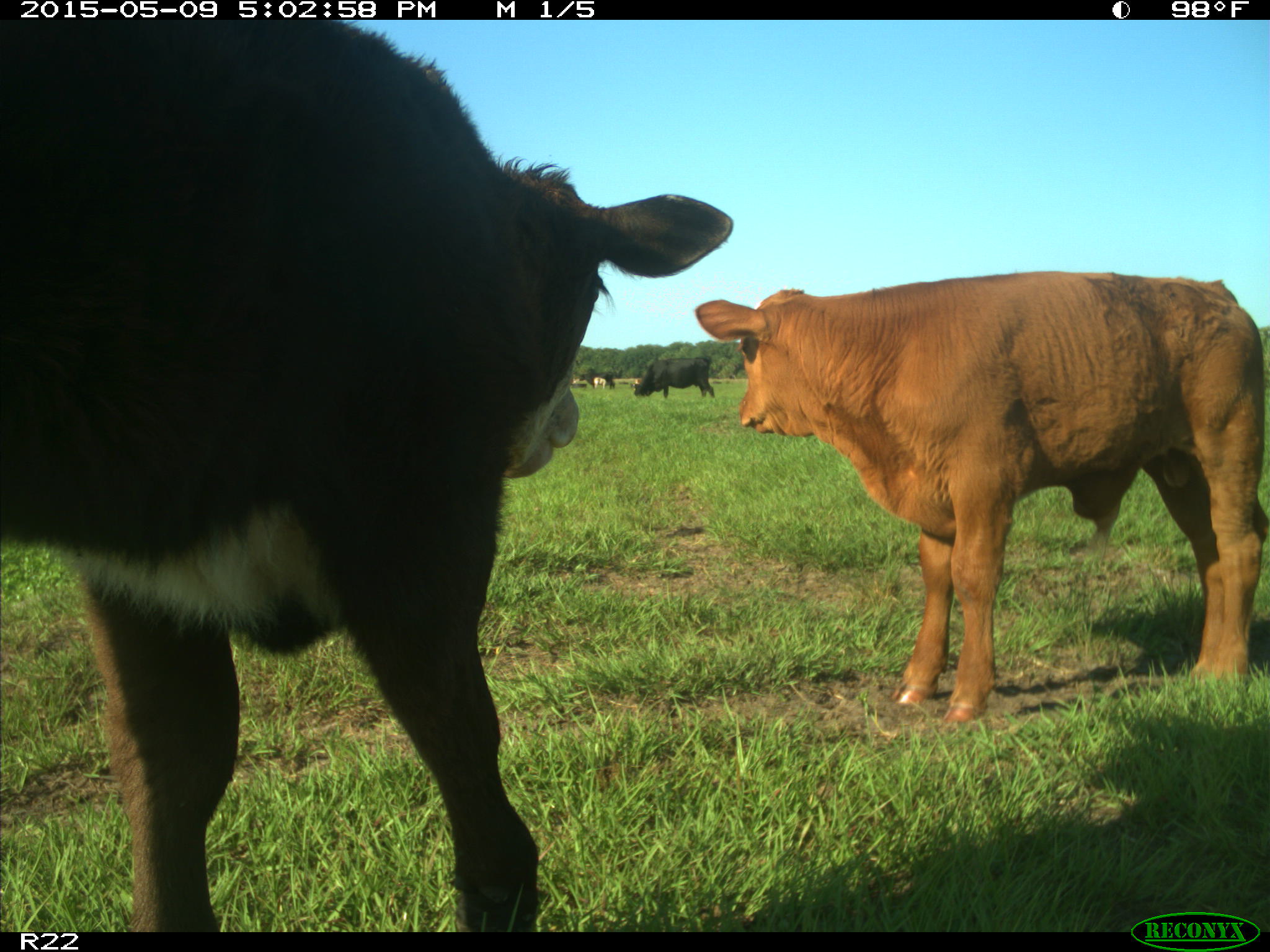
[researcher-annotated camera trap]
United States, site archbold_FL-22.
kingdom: Animalia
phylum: Chordata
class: Mammalia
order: Artiodactyla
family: Bovidae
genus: Bos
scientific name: Bos taurus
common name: domestic cow